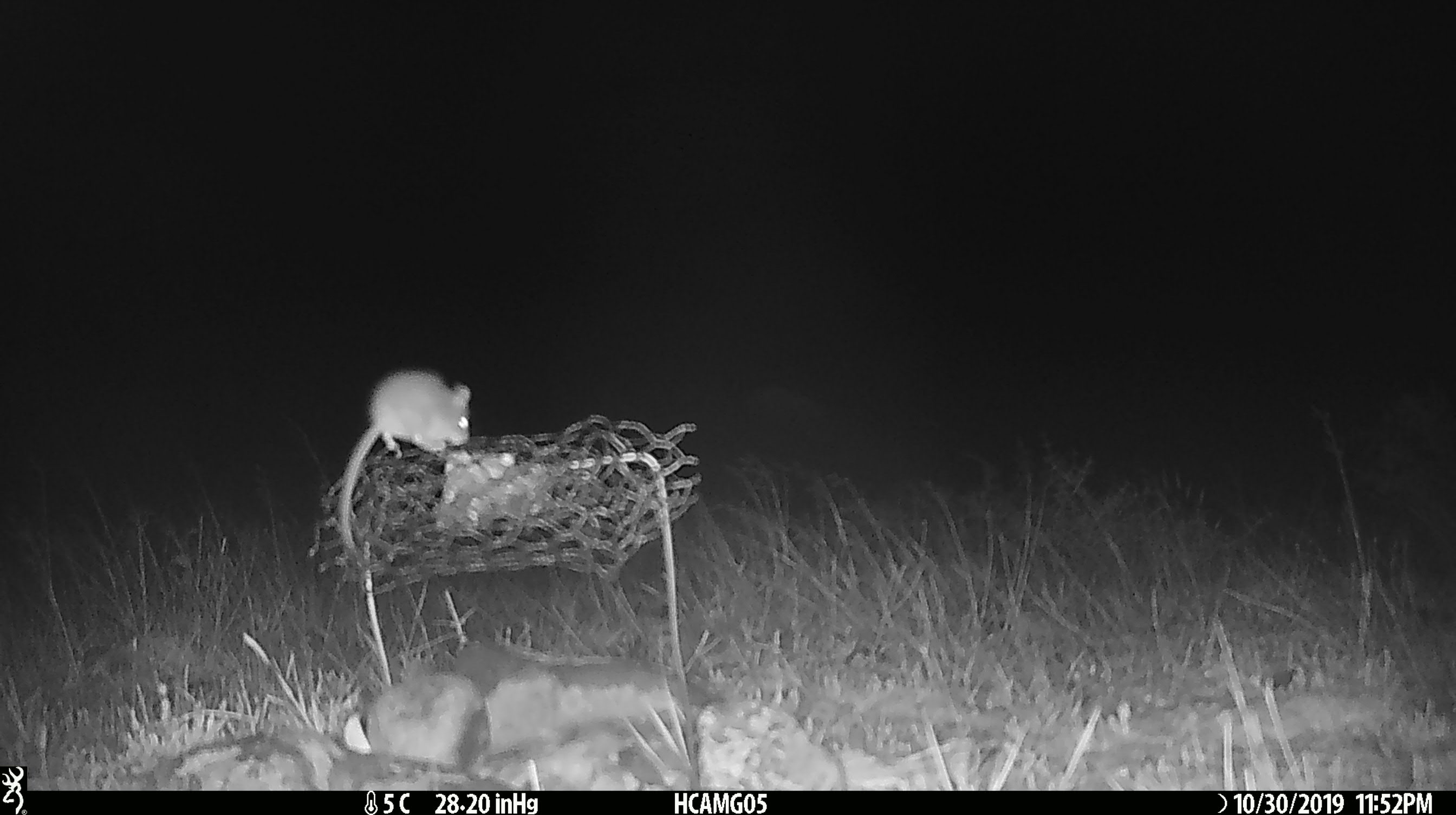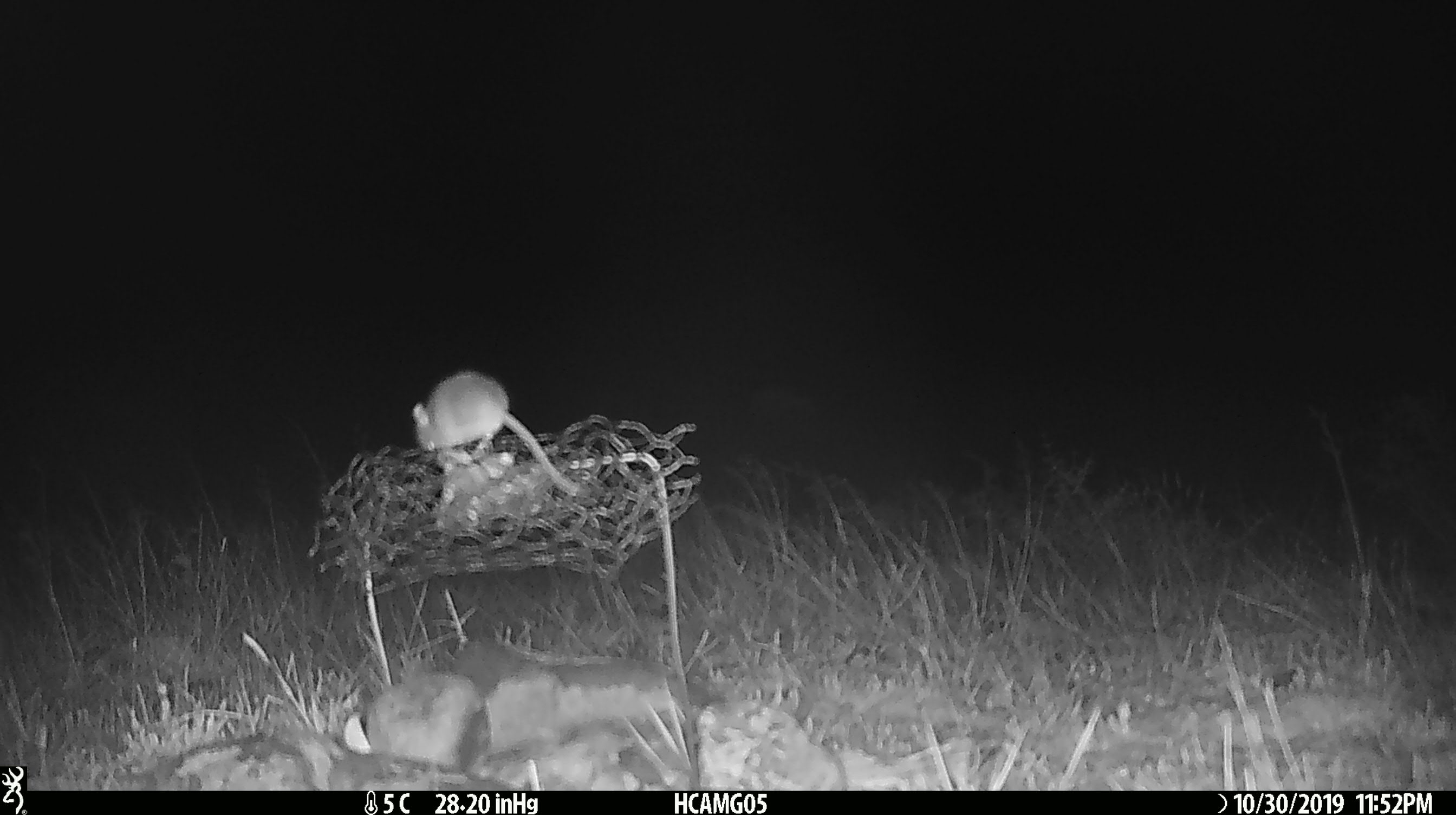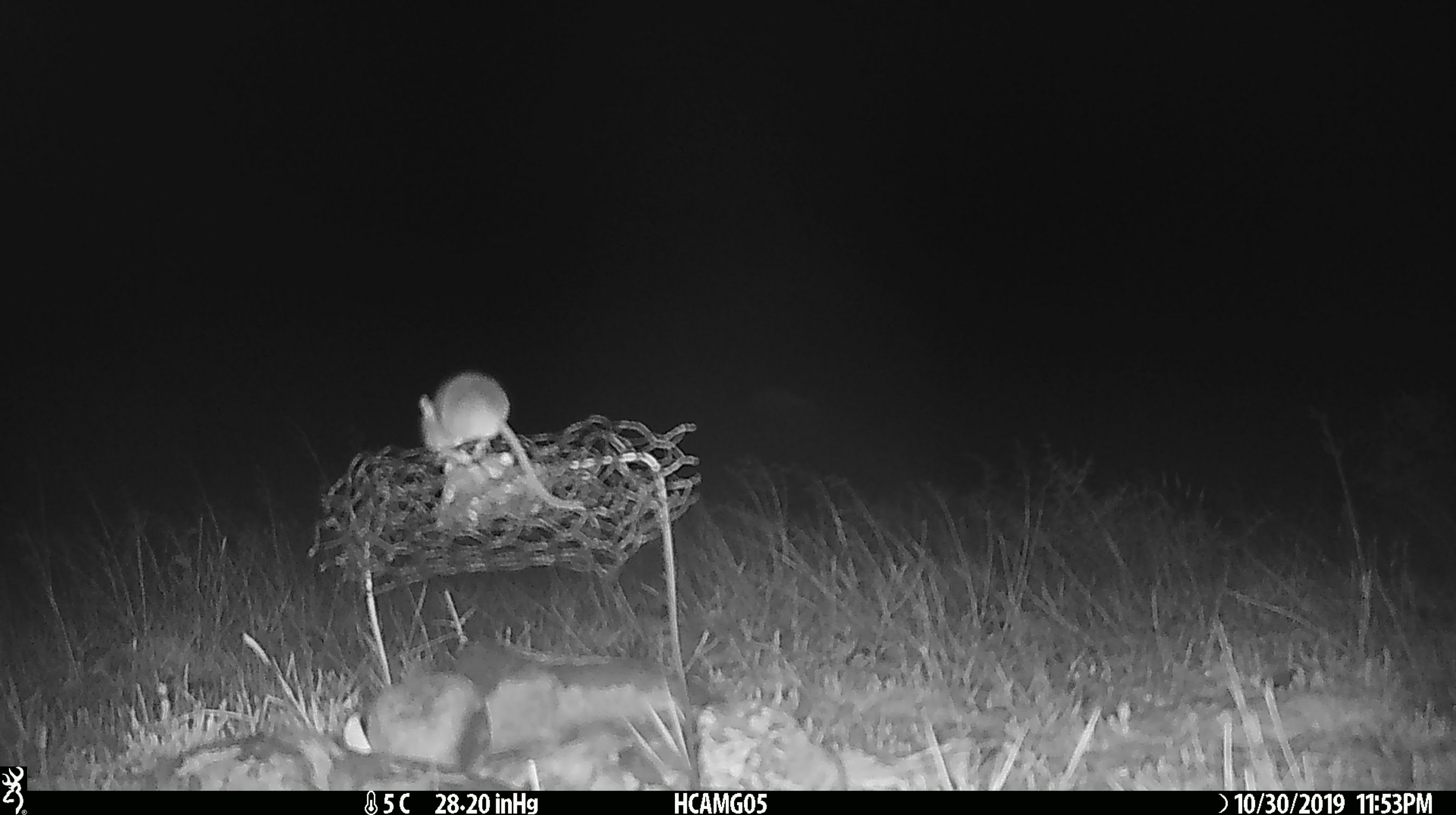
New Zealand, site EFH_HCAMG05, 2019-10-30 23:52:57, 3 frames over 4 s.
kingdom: Animalia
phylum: Chordata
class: Mammalia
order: Rodentia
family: Muridae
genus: Mus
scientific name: Mus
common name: mouse